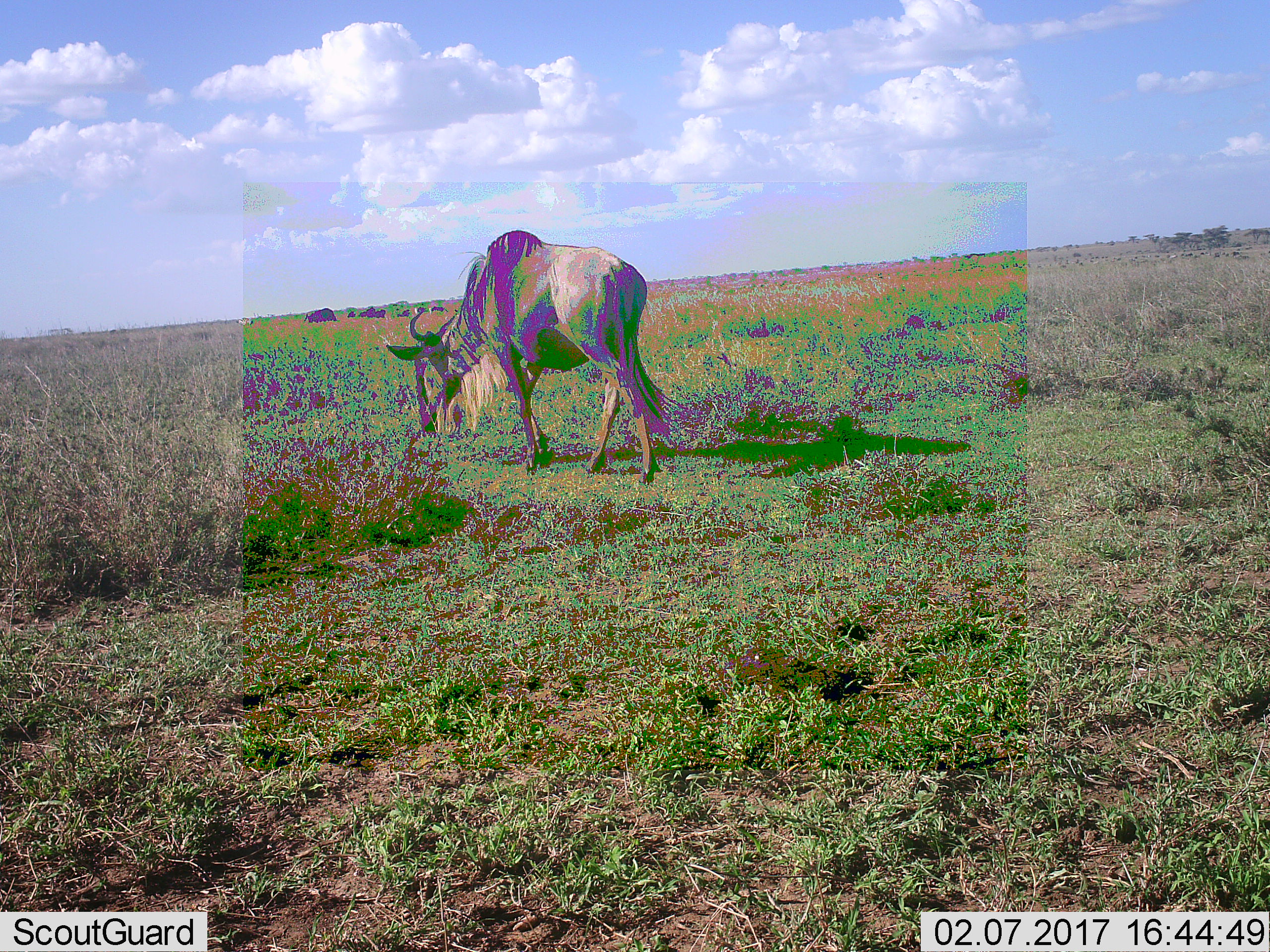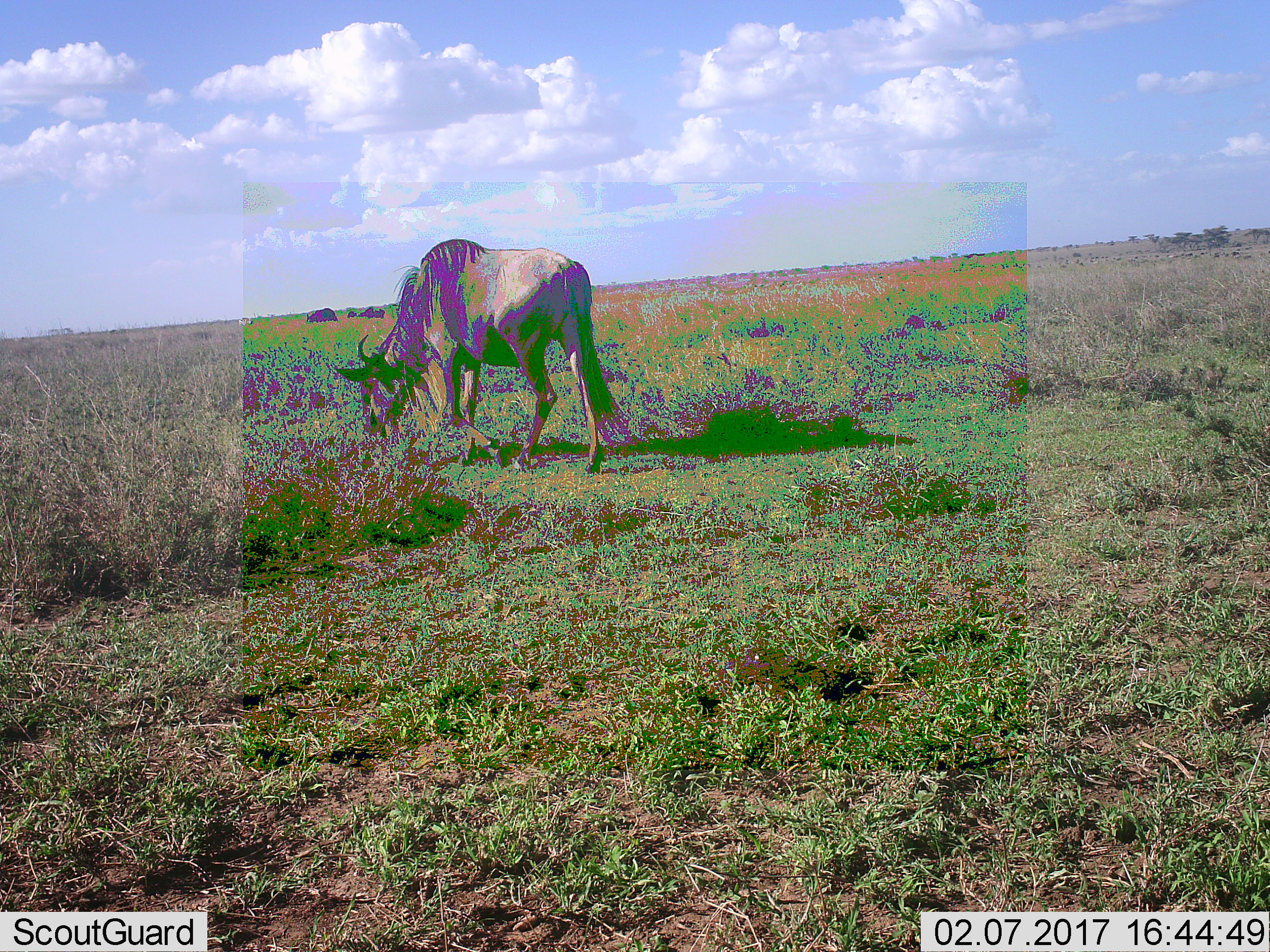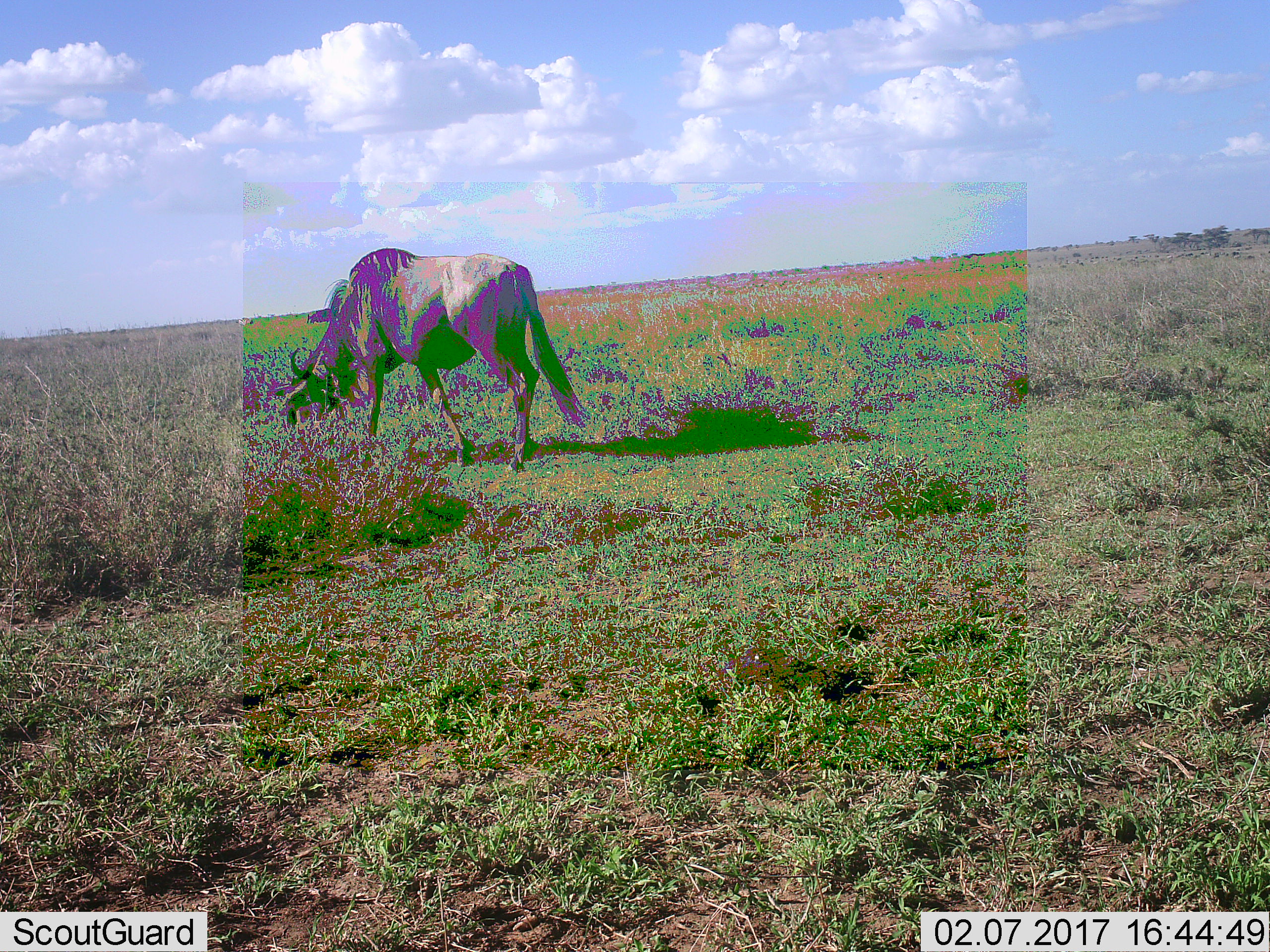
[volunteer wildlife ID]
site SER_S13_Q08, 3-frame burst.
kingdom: Animalia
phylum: Chordata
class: Mammalia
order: Artiodactyla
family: Bovidae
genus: Connochaetes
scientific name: Connochaetes taurinus taurinus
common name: blue wildebeest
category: wildebeestblue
Wildebeestblue (blue wildebeest) (Connochaetes taurinus taurinus), count 1. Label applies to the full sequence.